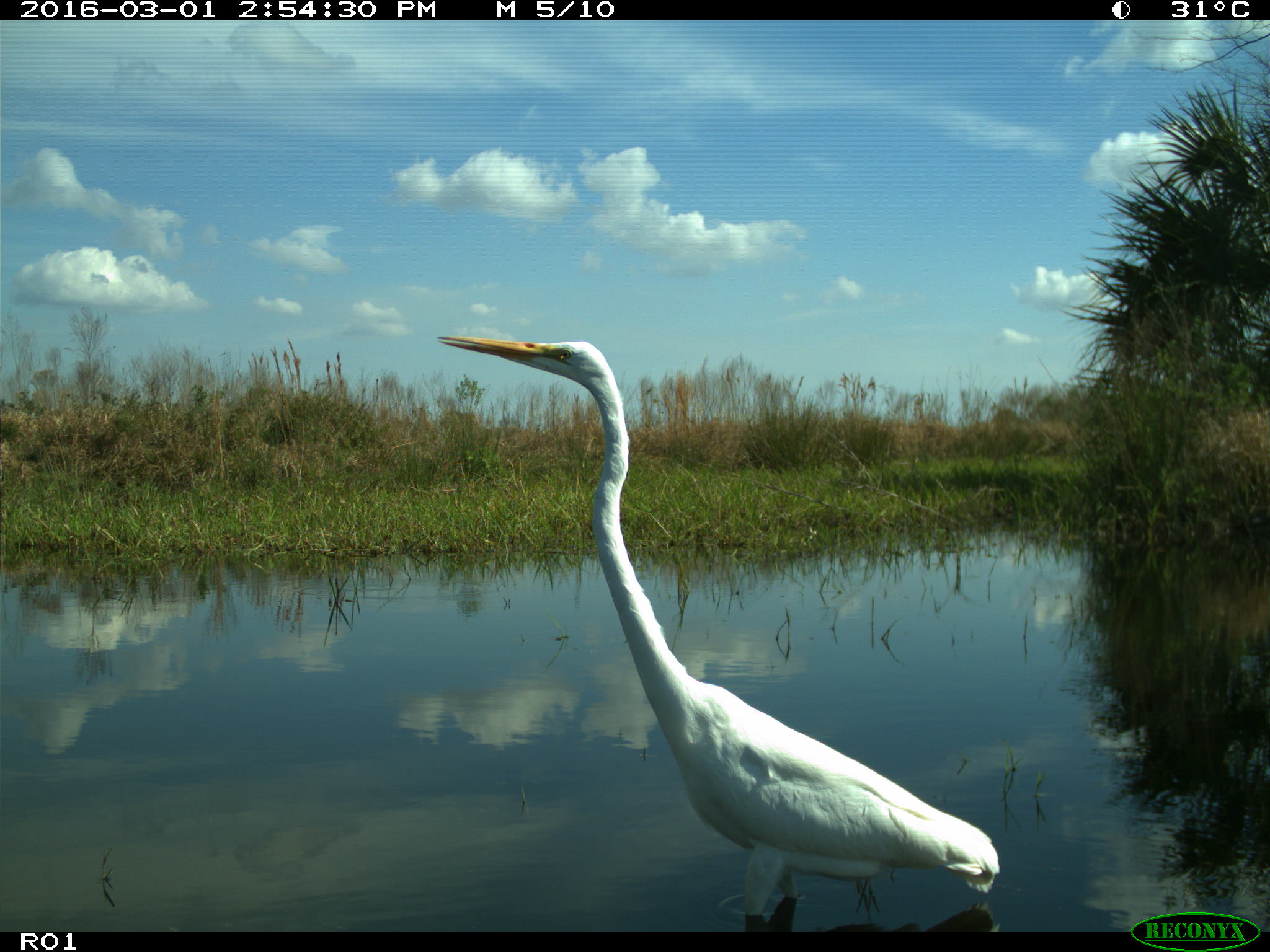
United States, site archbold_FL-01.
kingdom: Animalia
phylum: Chordata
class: Aves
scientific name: Aves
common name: birds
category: unidentified bird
Unidentified bird (birds) (Aves).